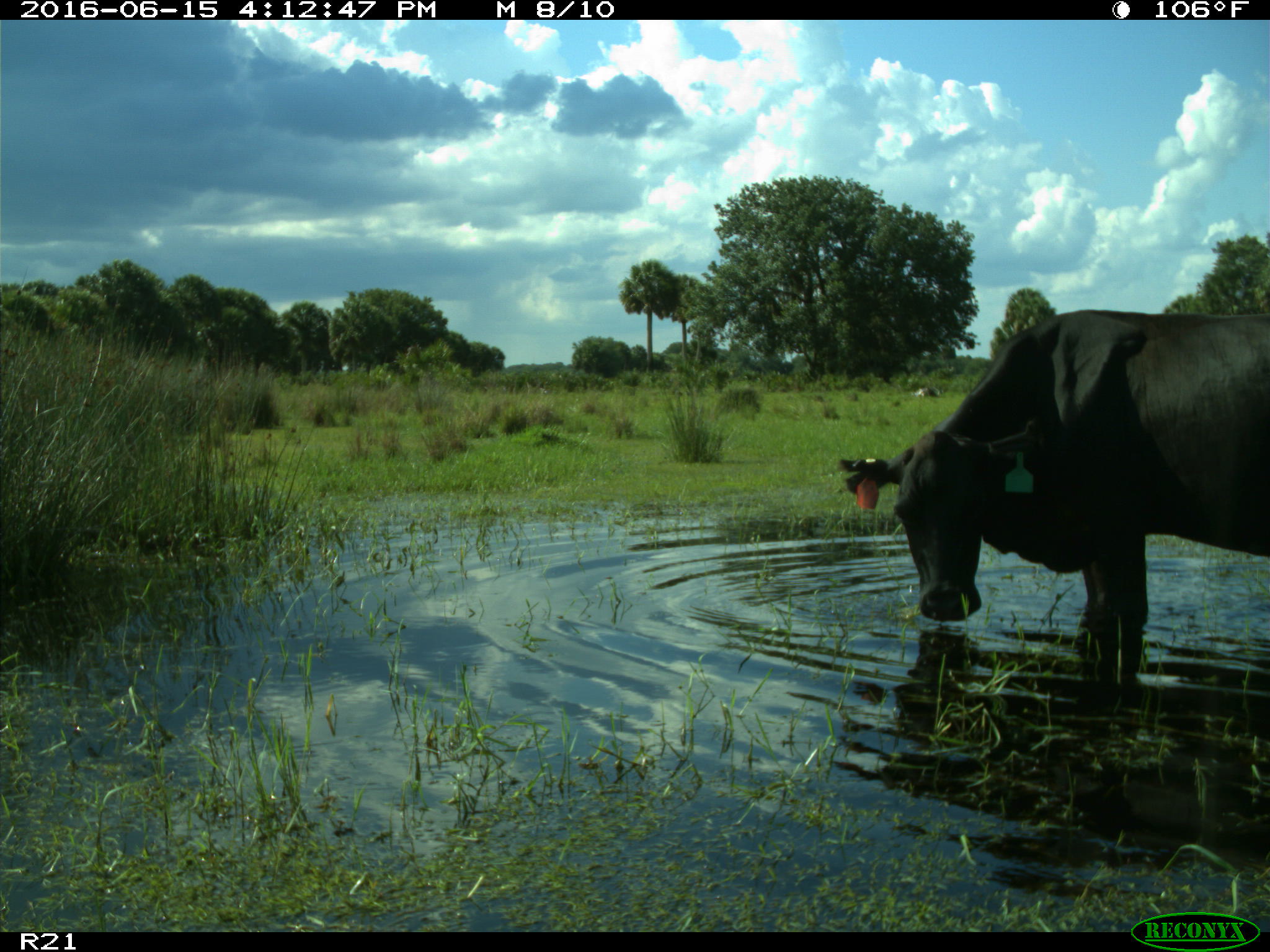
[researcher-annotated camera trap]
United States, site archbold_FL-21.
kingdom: Animalia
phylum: Chordata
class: Mammalia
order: Artiodactyla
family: Bovidae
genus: Bos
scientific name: Bos taurus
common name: domestic cow